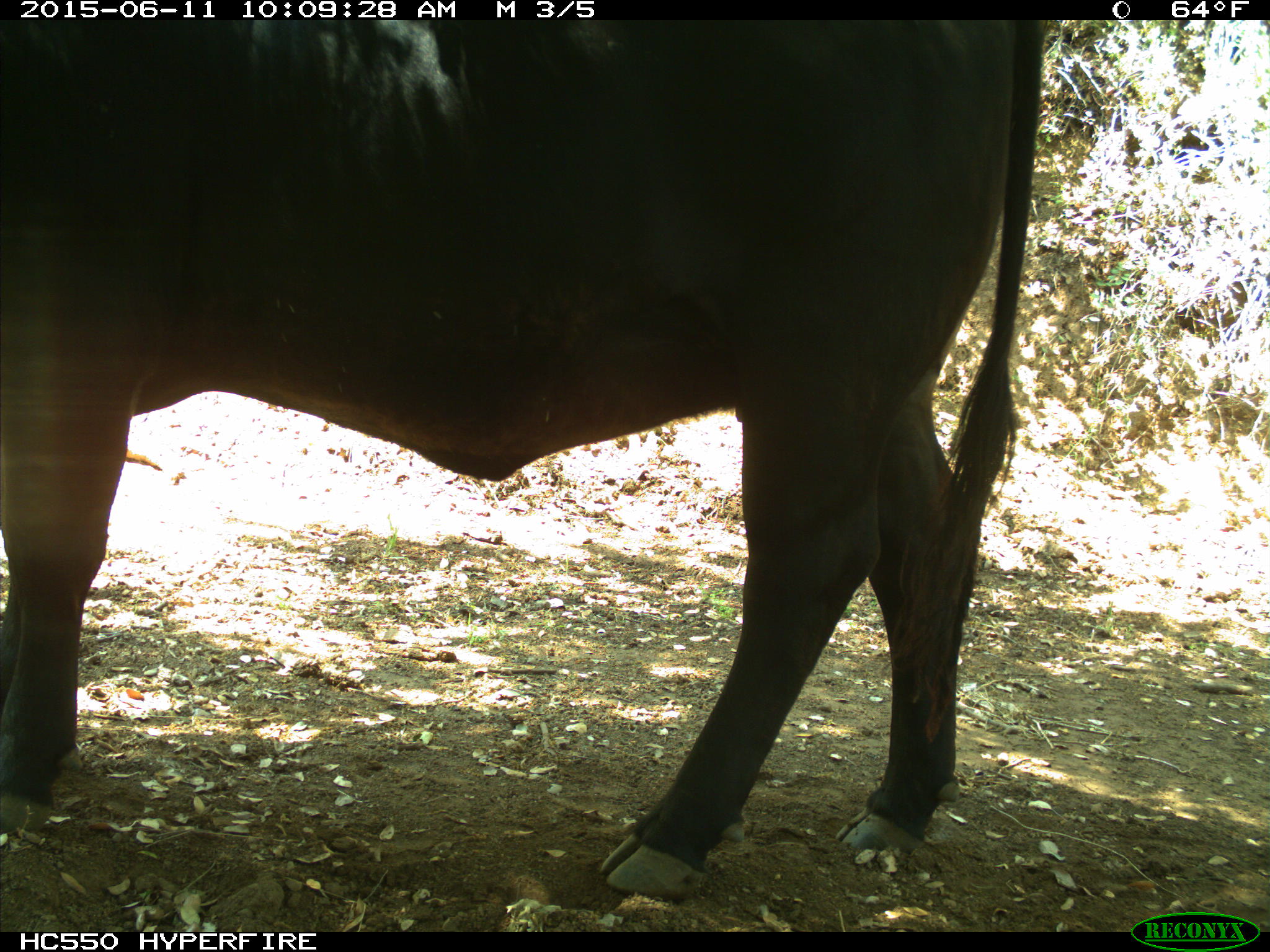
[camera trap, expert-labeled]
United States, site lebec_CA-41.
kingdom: Animalia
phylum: Chordata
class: Mammalia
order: Artiodactyla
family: Bovidae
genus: Bos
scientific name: Bos taurus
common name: domestic cow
Bos taurus (domestic cow).